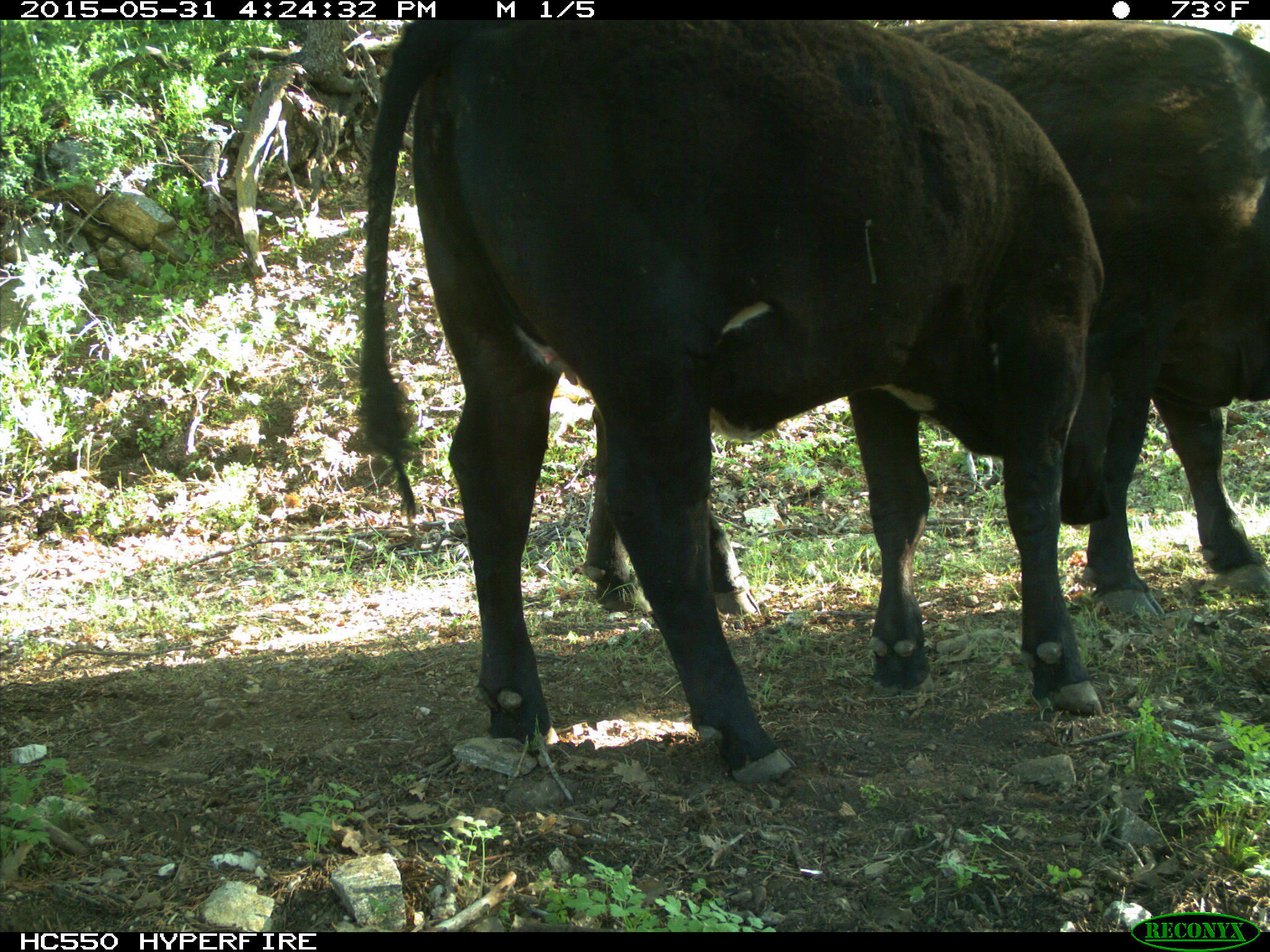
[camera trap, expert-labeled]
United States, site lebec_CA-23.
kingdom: Animalia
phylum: Chordata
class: Mammalia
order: Artiodactyla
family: Bovidae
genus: Bos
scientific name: Bos taurus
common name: domestic cow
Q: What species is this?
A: Bos taurus (domestic cow).